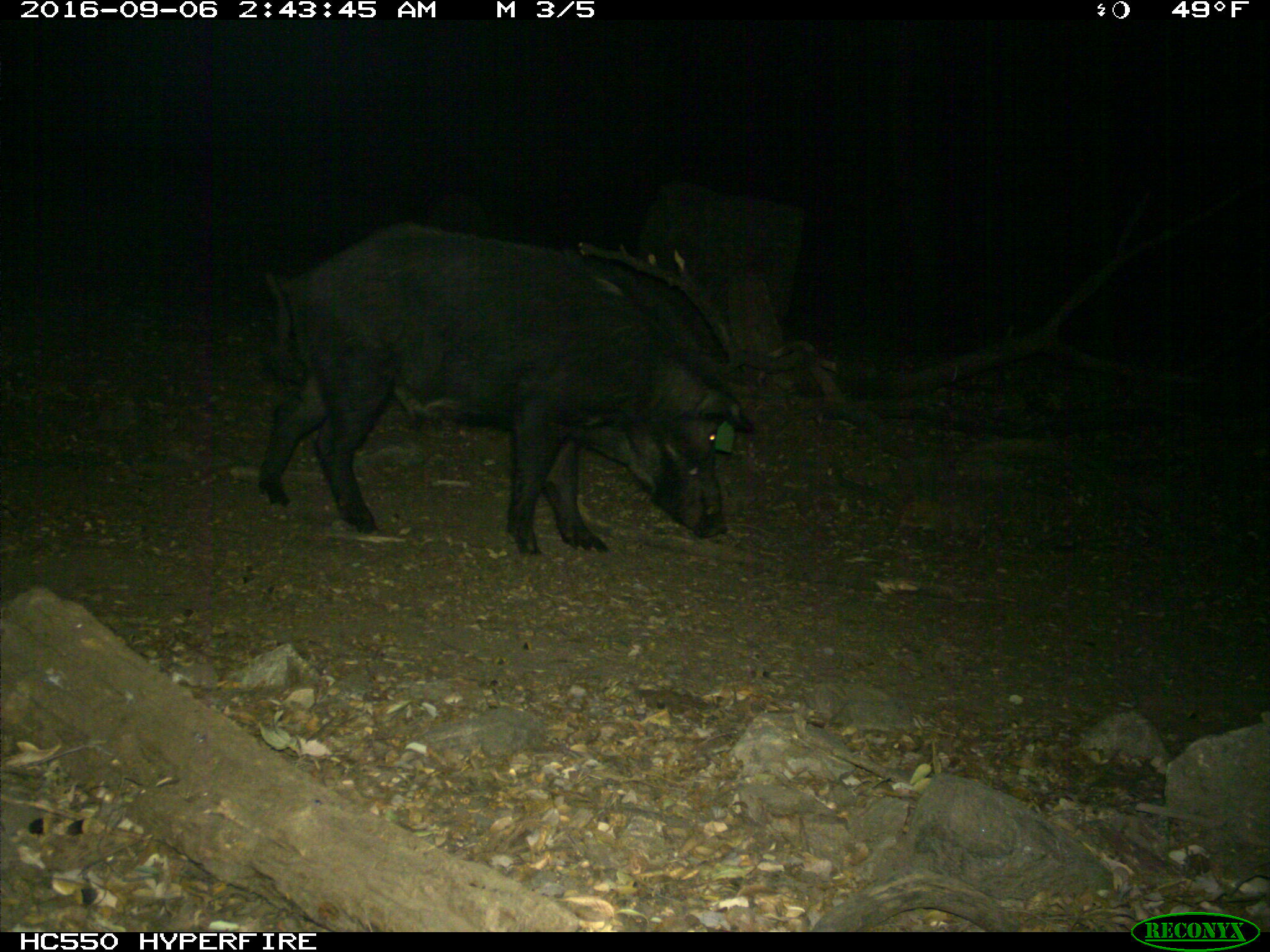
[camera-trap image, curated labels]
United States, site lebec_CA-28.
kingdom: Animalia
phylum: Chordata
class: Mammalia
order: Artiodactyla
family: Suidae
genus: Sus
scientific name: Sus scrofa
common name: wild boar